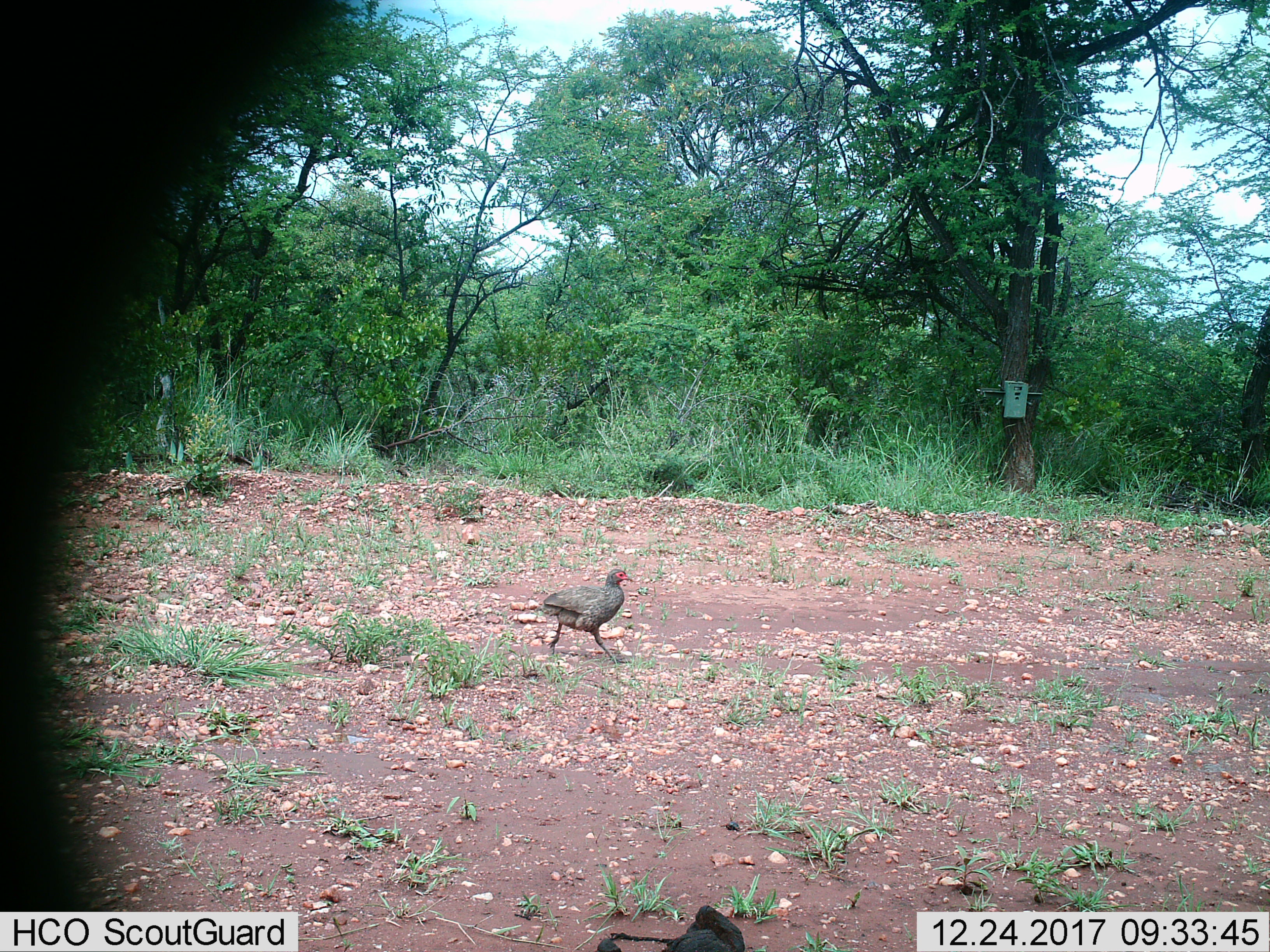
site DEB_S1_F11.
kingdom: Animalia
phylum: Chordata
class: Aves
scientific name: Aves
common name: bird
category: birdother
Birdother (bird) (Aves), count 1. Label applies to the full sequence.